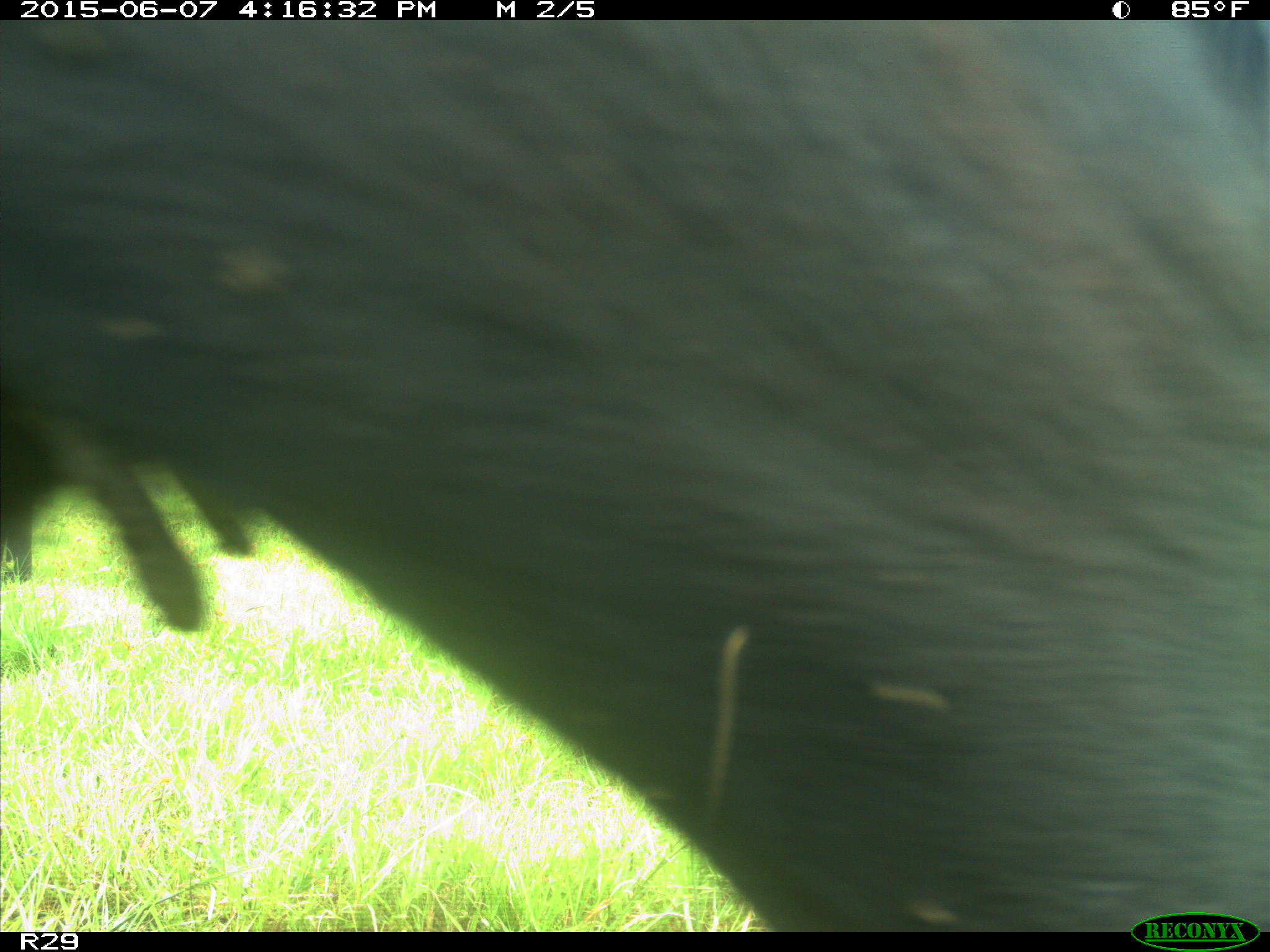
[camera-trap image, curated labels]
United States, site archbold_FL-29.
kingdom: Animalia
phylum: Chordata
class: Mammalia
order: Artiodactyla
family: Bovidae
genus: Bos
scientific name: Bos taurus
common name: domestic cow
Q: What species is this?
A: Bos taurus (domestic cow).